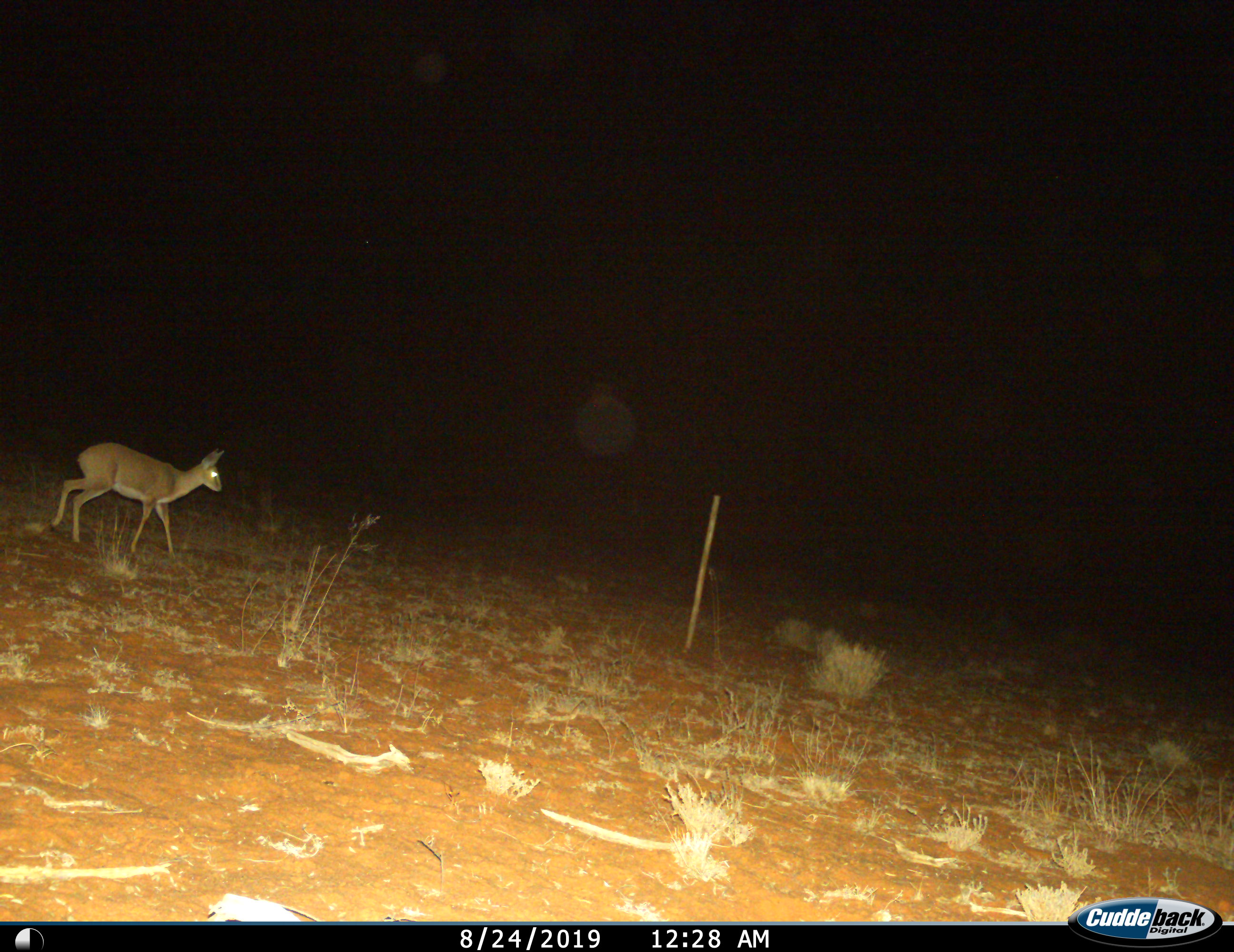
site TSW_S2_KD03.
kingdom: Animalia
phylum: Chordata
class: Mammalia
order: Artiodactyla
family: Bovidae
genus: Raphicerus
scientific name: Raphicerus campestris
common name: steenbok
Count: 1.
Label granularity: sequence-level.